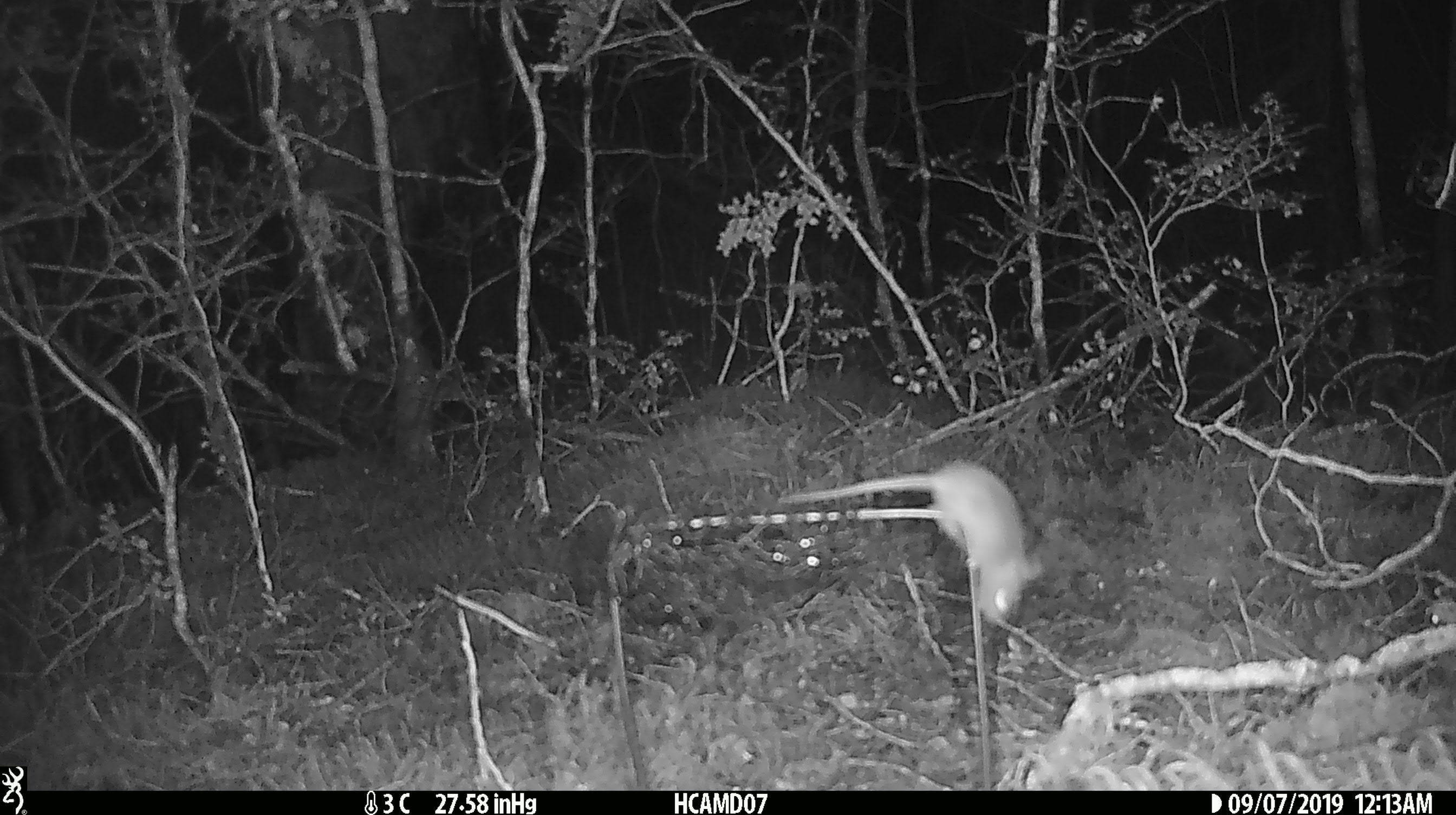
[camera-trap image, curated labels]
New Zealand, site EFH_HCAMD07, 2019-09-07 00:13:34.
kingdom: Animalia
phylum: Chordata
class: Mammalia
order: Rodentia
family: Muridae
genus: Mus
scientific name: Mus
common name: mouse